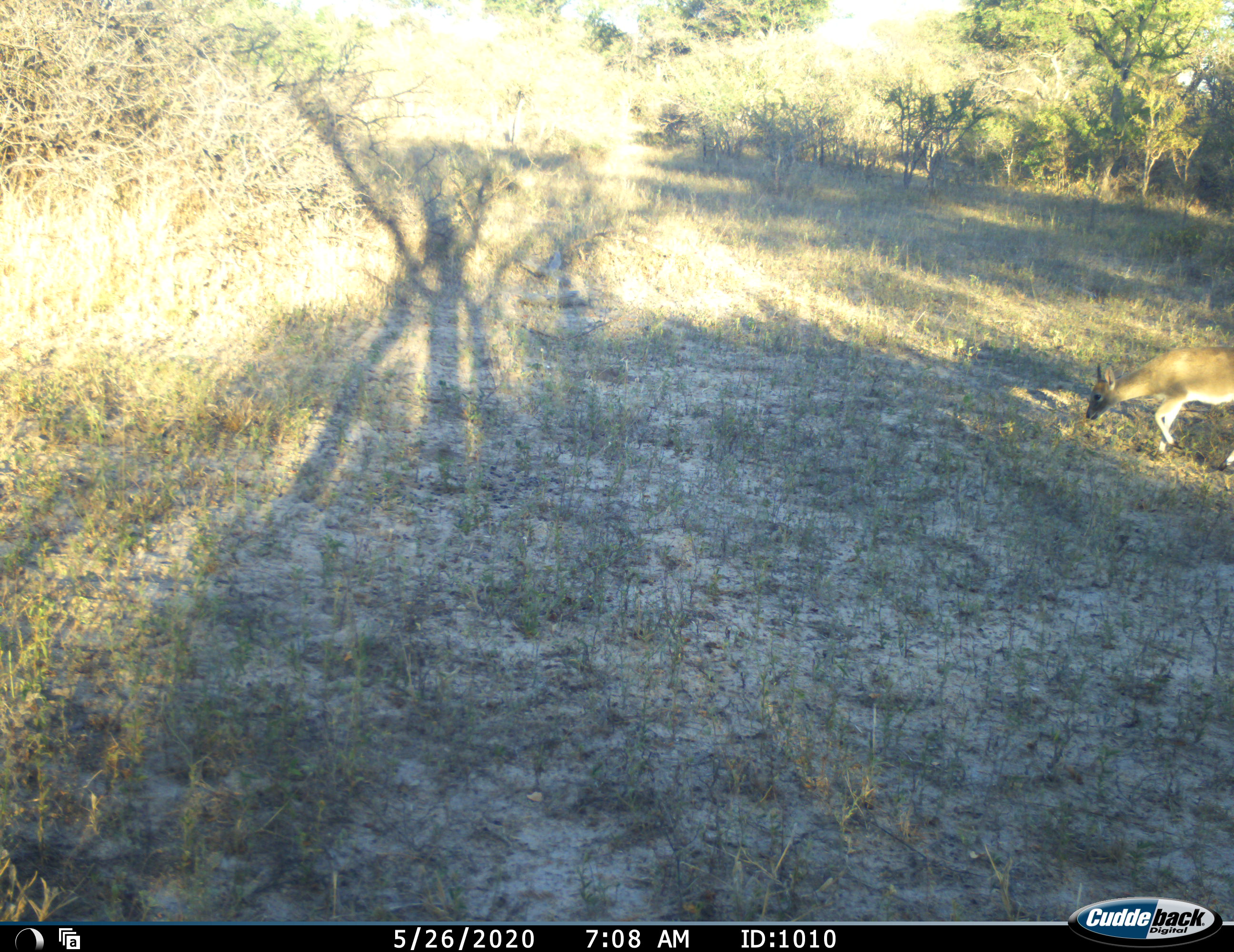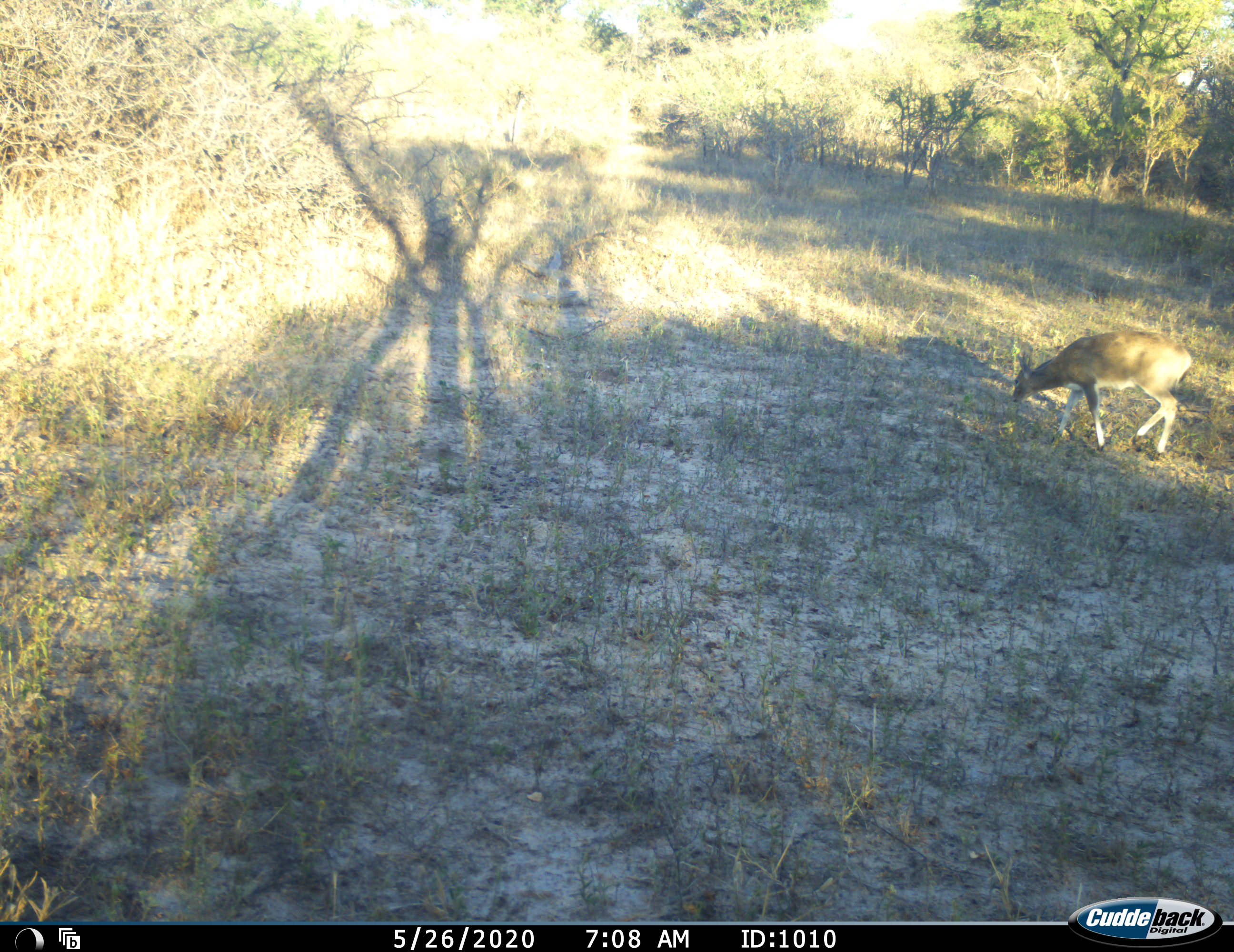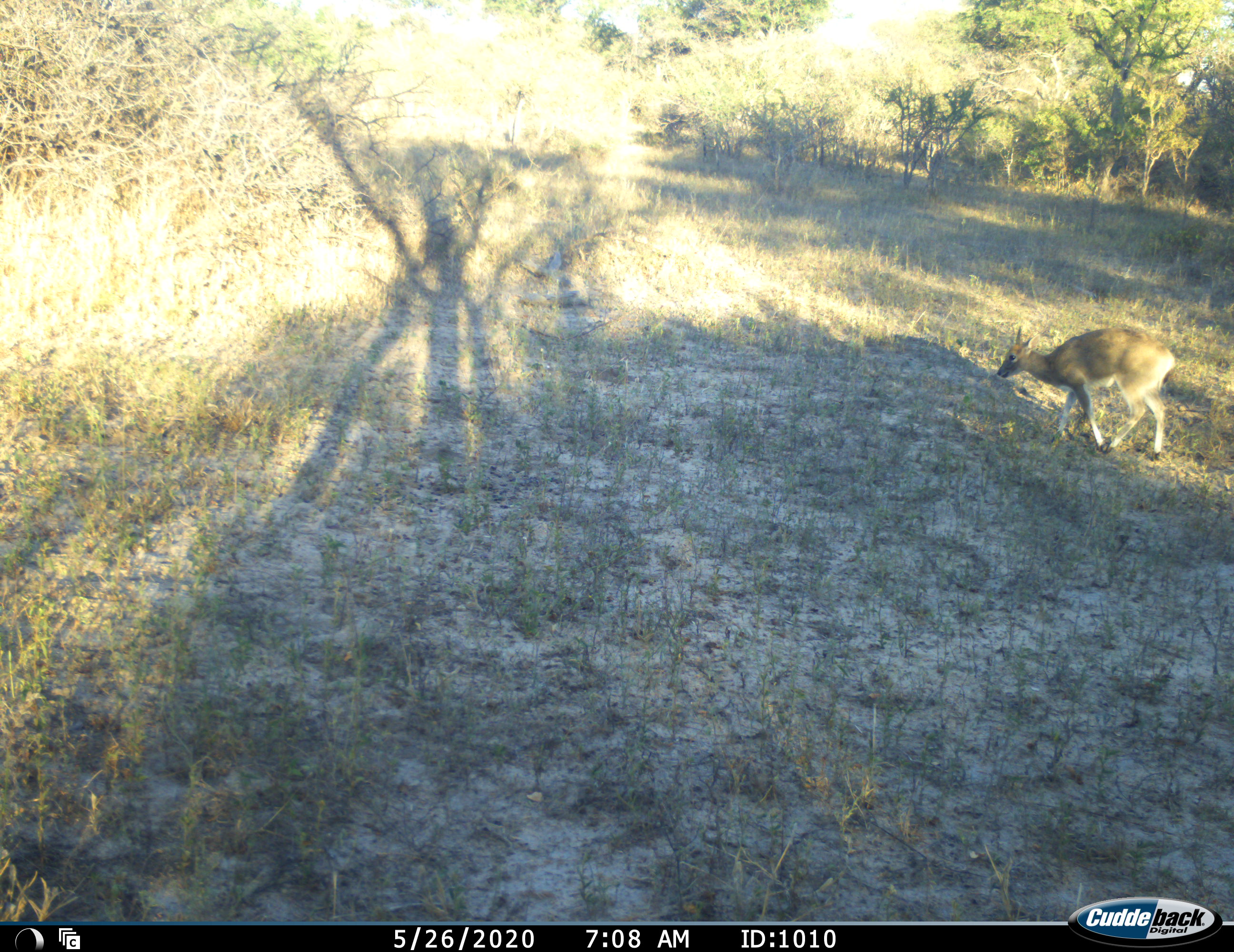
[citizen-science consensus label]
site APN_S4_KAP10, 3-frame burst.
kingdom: Animalia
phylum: Chordata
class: Mammalia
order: Artiodactyla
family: Bovidae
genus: Sylvicapra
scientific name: Sylvicapra grimmia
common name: common duiker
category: duikercommongrey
Duikercommongrey (common duiker) (Sylvicapra grimmia), count 1. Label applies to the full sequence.